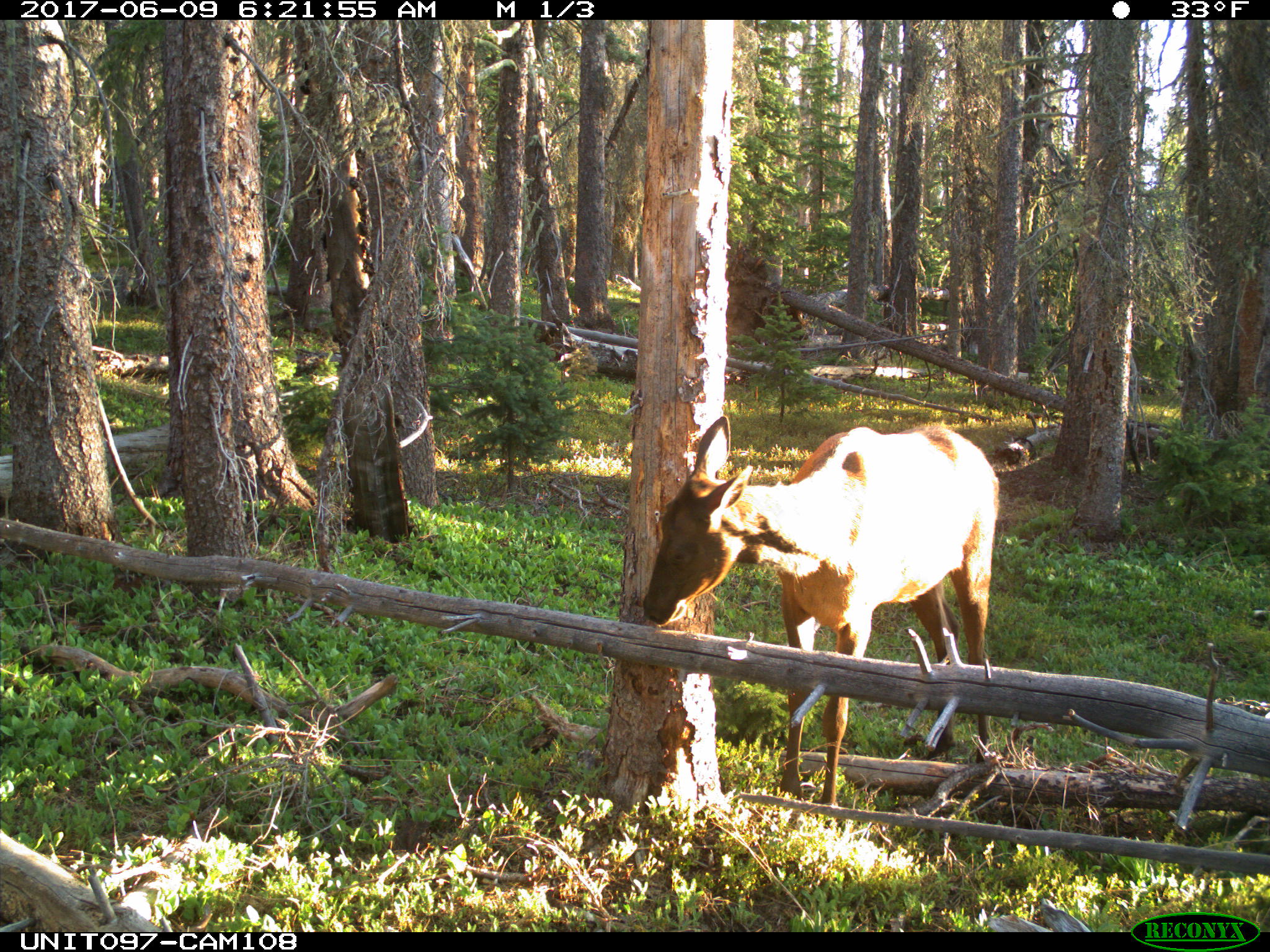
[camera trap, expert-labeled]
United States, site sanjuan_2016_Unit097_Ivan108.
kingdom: Animalia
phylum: Chordata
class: Mammalia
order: Artiodactyla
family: Cervidae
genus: Cervus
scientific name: Cervus elaphus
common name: red deer